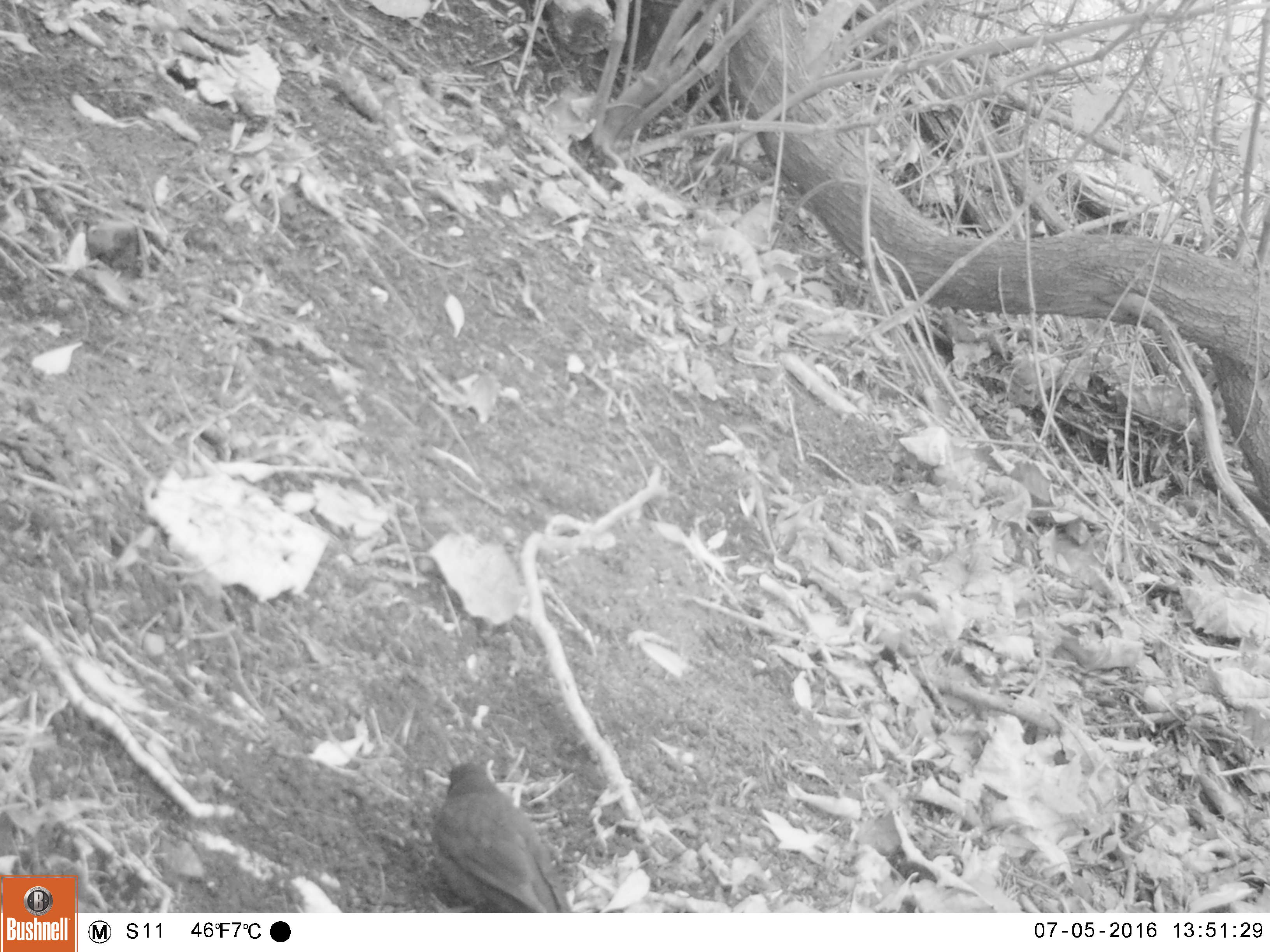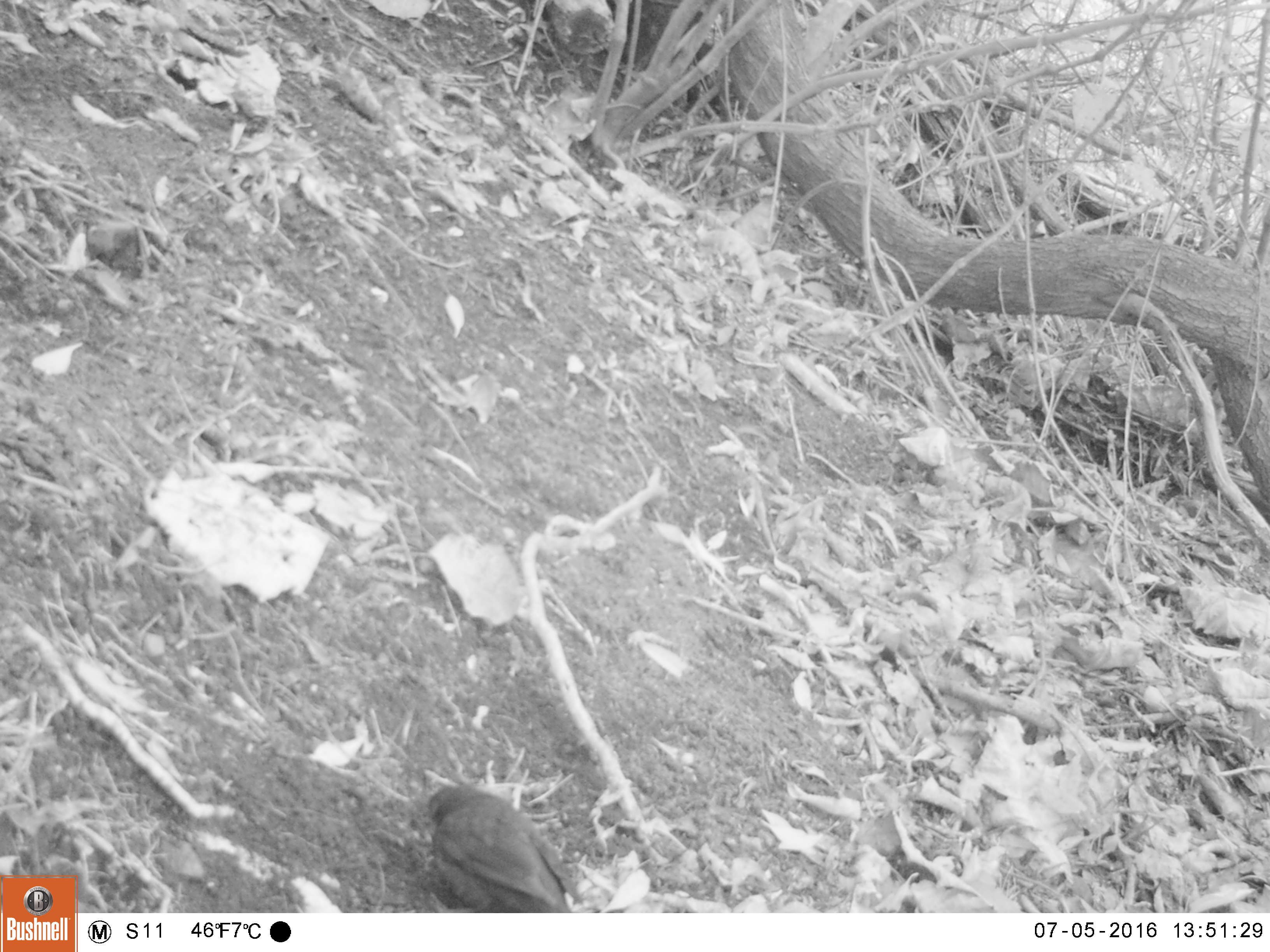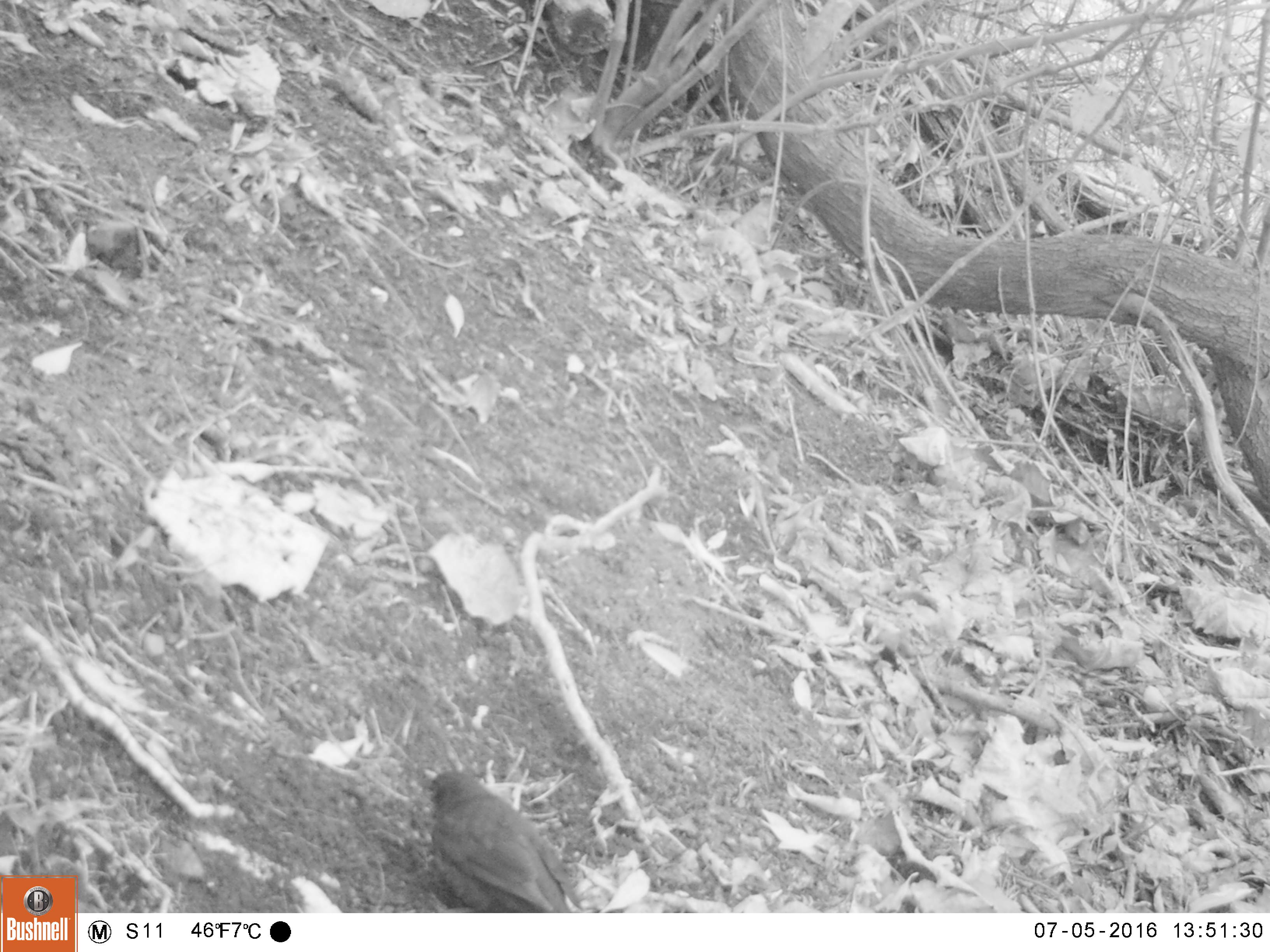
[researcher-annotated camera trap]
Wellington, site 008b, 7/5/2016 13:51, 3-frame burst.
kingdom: Animalia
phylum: Chordata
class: Aves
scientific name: Aves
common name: bird